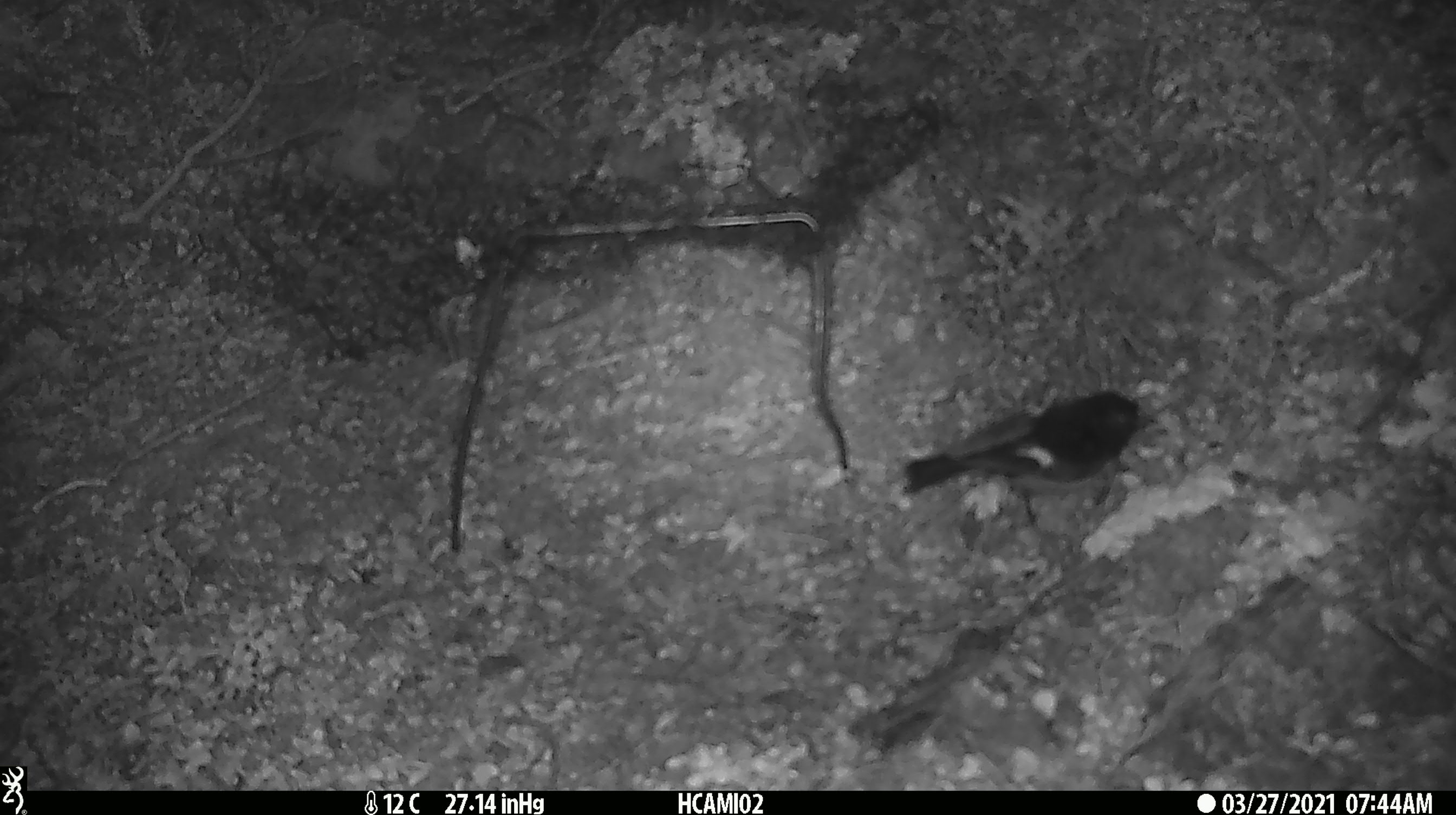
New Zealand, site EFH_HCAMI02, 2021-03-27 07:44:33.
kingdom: Animalia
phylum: Chordata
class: Aves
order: Passeriformes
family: Petroicidae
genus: Petroica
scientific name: Petroica macrocephala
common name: tomtit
Tomtit (Petroica macrocephala).